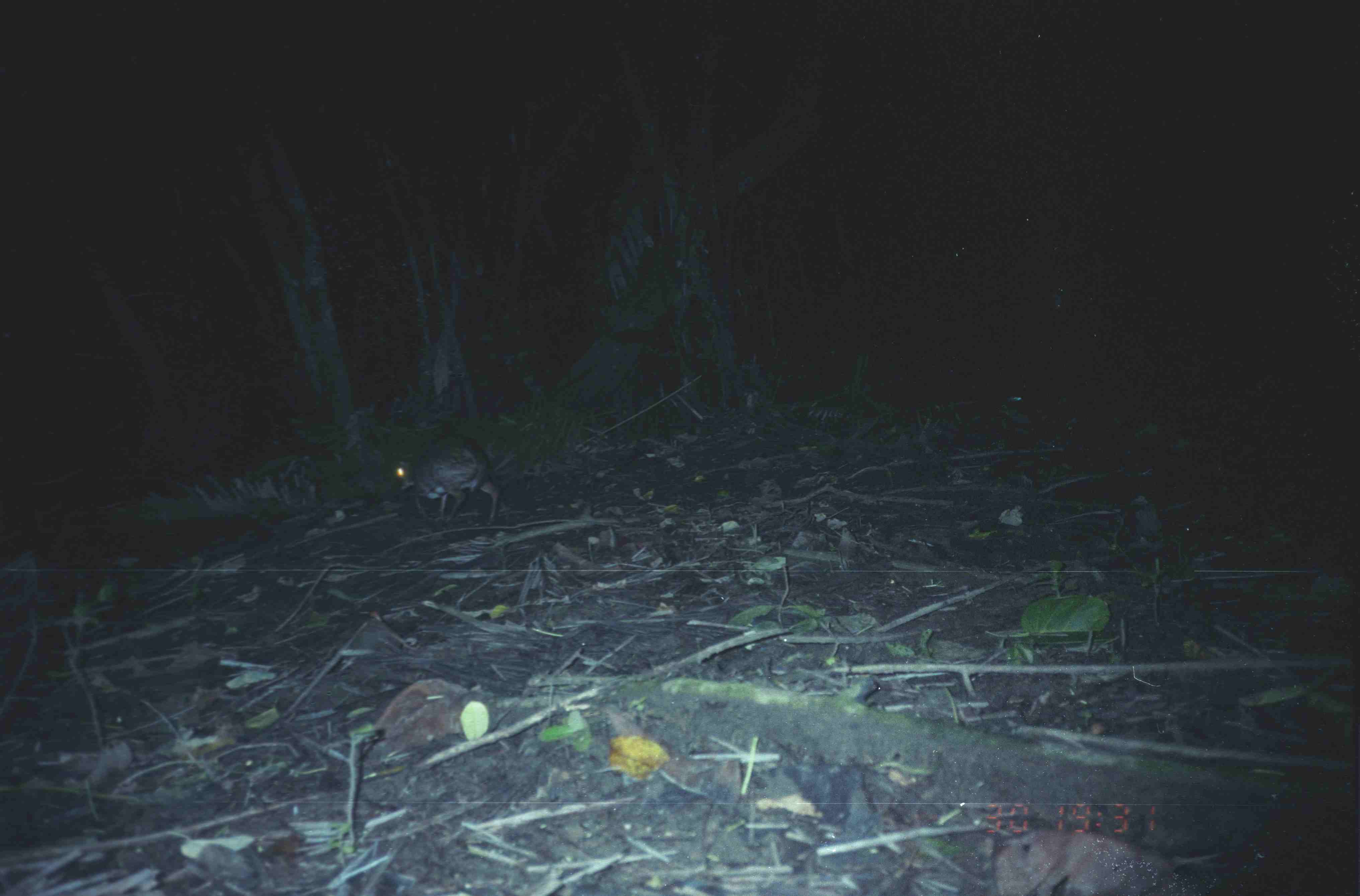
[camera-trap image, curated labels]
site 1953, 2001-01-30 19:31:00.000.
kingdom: Animalia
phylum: Chordata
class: Mammalia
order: Artiodactyla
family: Tragulidae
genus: Tragulus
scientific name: Tragulus napu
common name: greater oriental chevrotain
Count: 1.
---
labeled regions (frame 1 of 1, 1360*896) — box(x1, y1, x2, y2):
tragulus napu: box(394, 435, 504, 527)